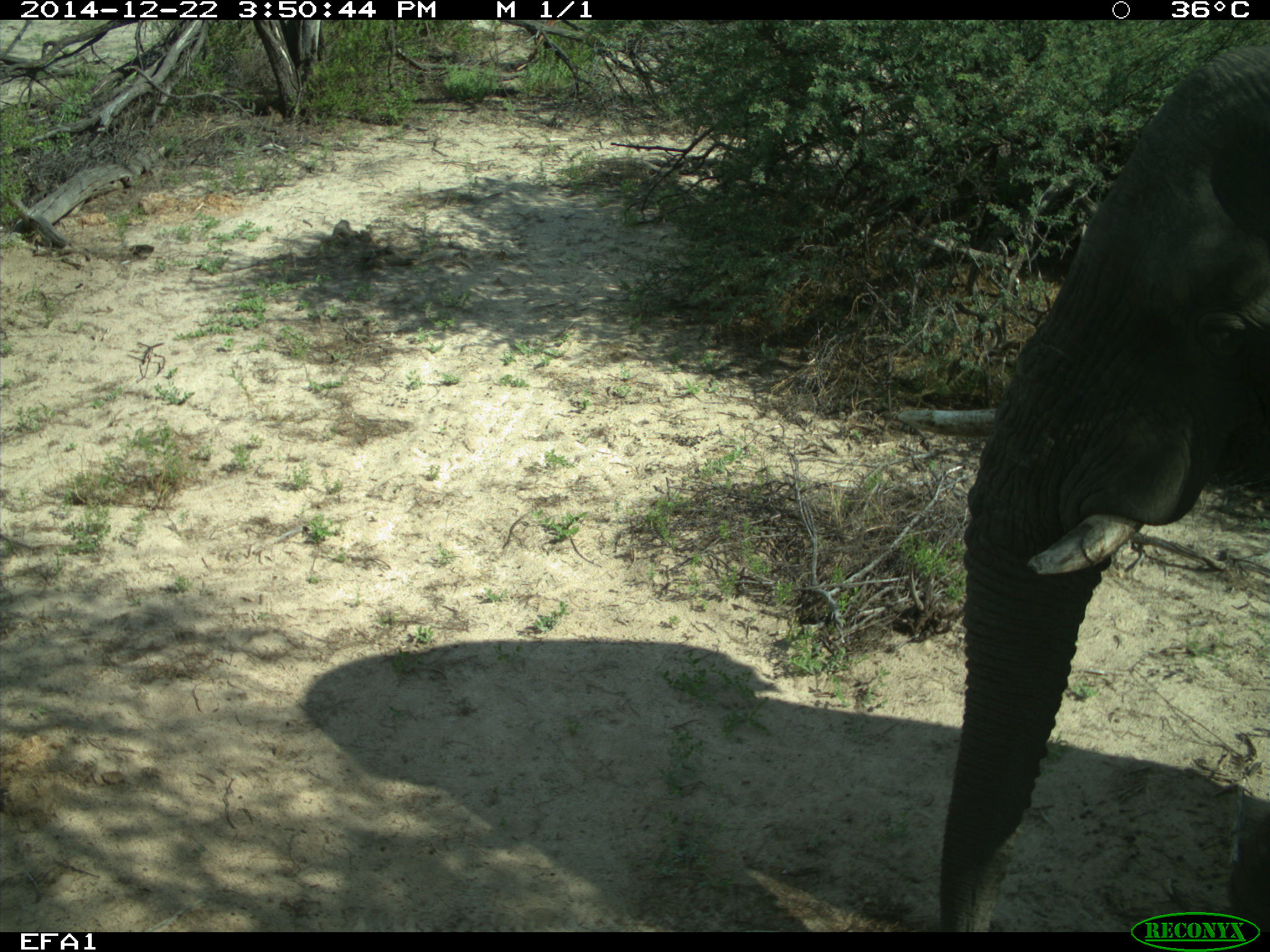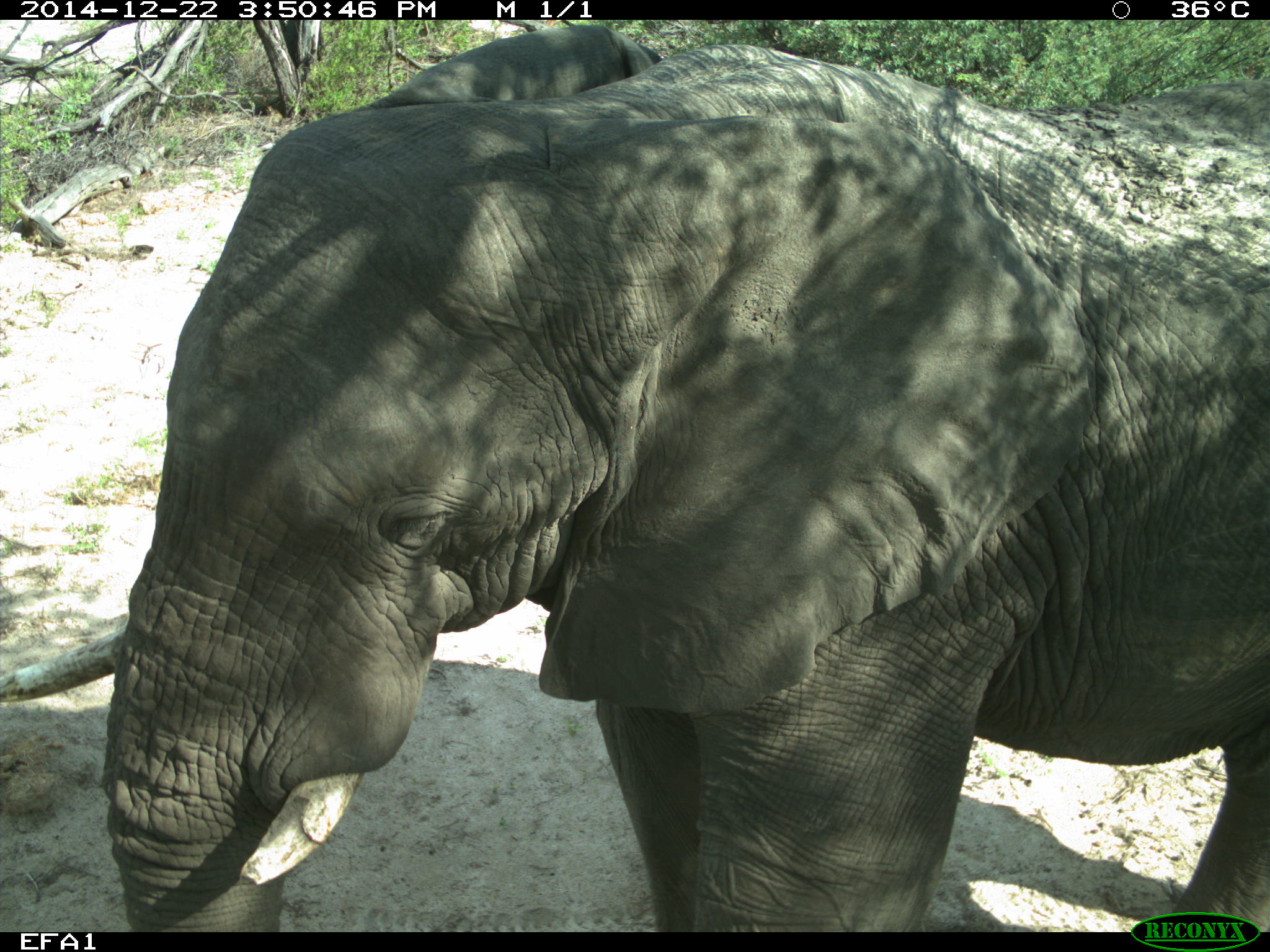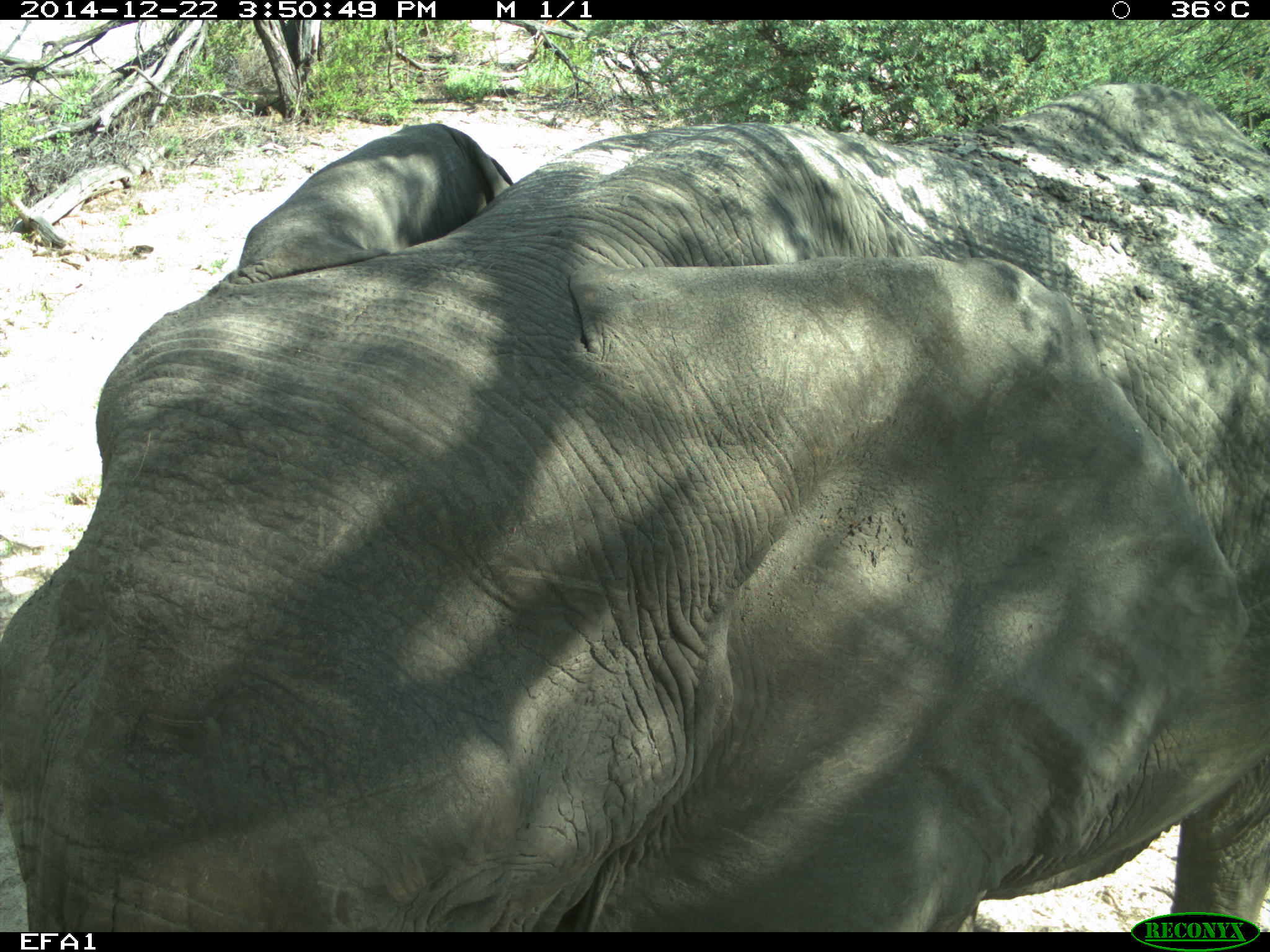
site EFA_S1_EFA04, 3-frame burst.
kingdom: Animalia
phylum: Chordata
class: Mammalia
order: Proboscidea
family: Elephantidae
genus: Loxodonta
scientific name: Loxodonta africana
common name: african bush elephant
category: elephant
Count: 1.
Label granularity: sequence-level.